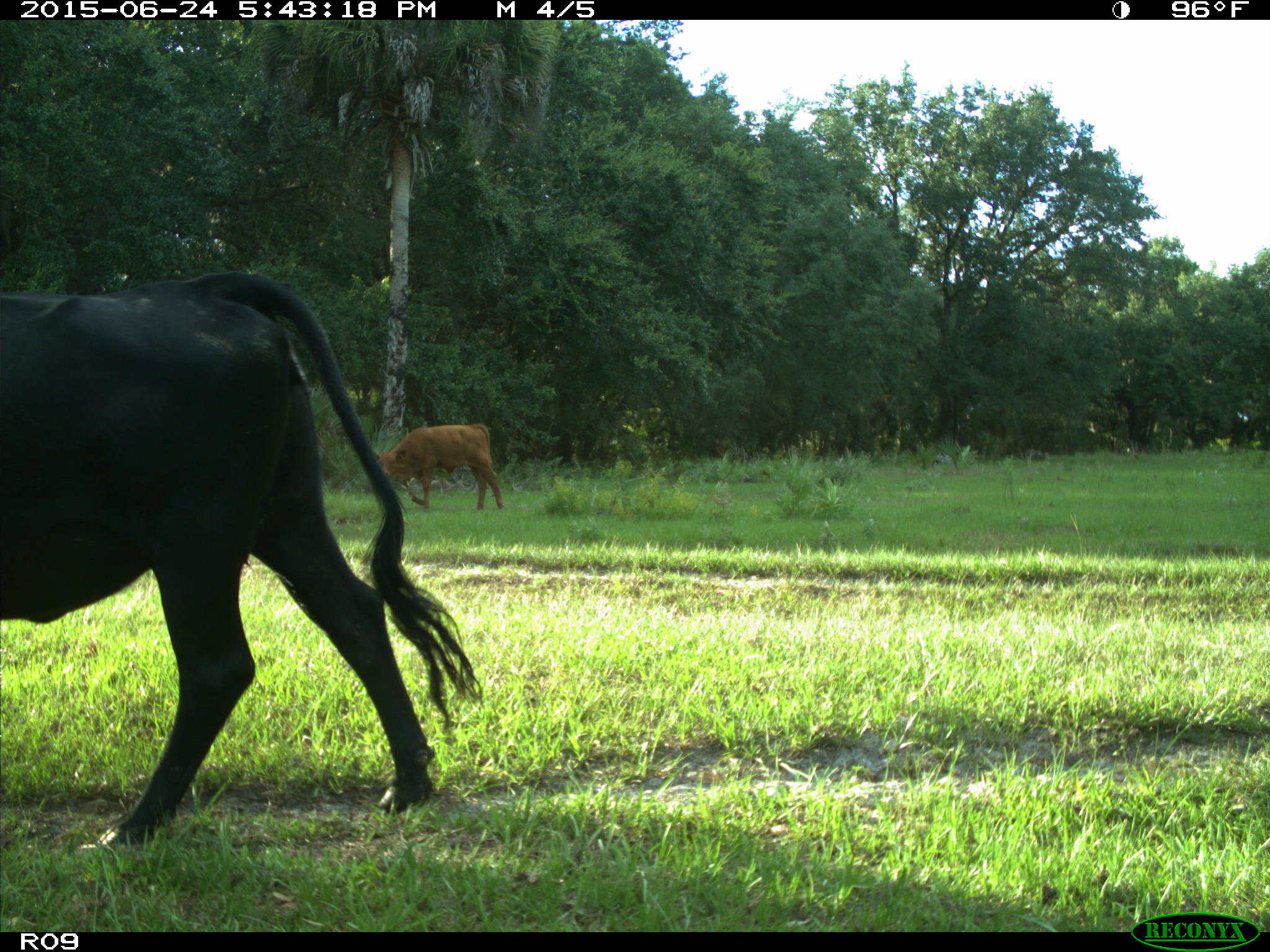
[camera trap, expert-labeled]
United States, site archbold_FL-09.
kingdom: Animalia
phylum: Chordata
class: Mammalia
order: Artiodactyla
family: Bovidae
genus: Bos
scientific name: Bos taurus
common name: domestic cow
Bos taurus (domestic cow).